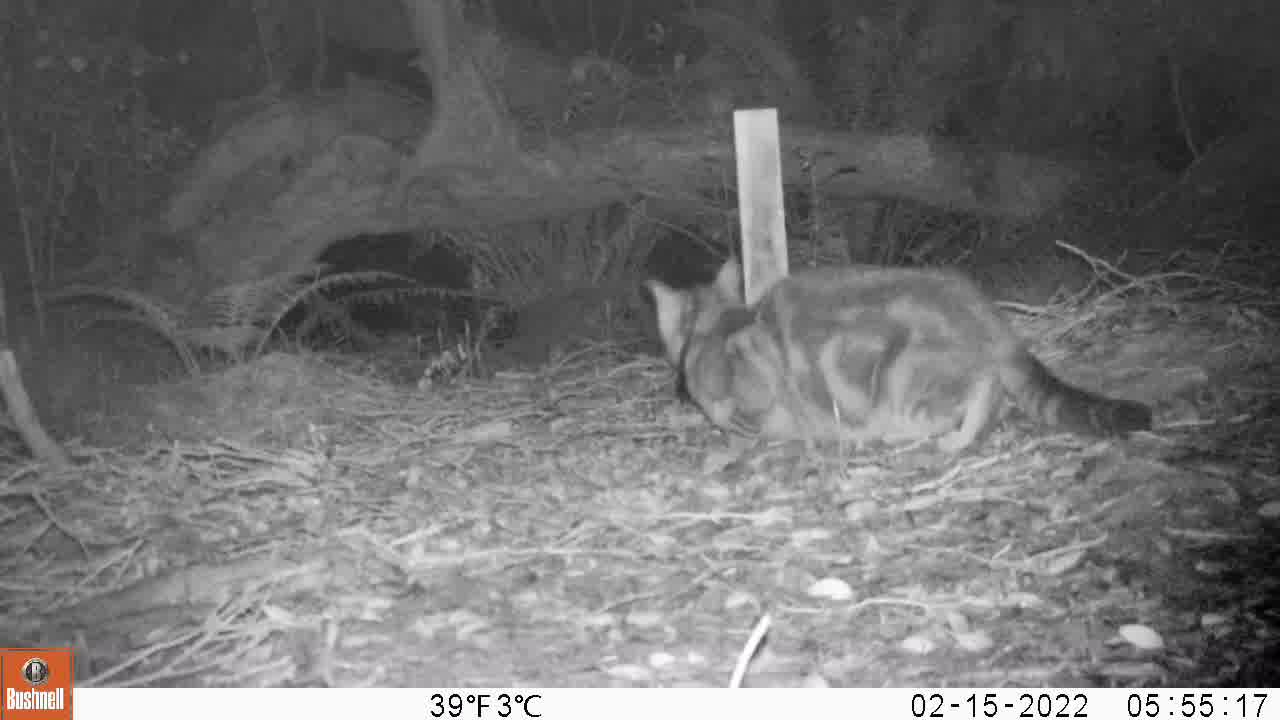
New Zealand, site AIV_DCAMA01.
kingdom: Animalia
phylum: Chordata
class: Mammalia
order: Carnivora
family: Felidae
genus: Felis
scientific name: Felis catus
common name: domestic cat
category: cat